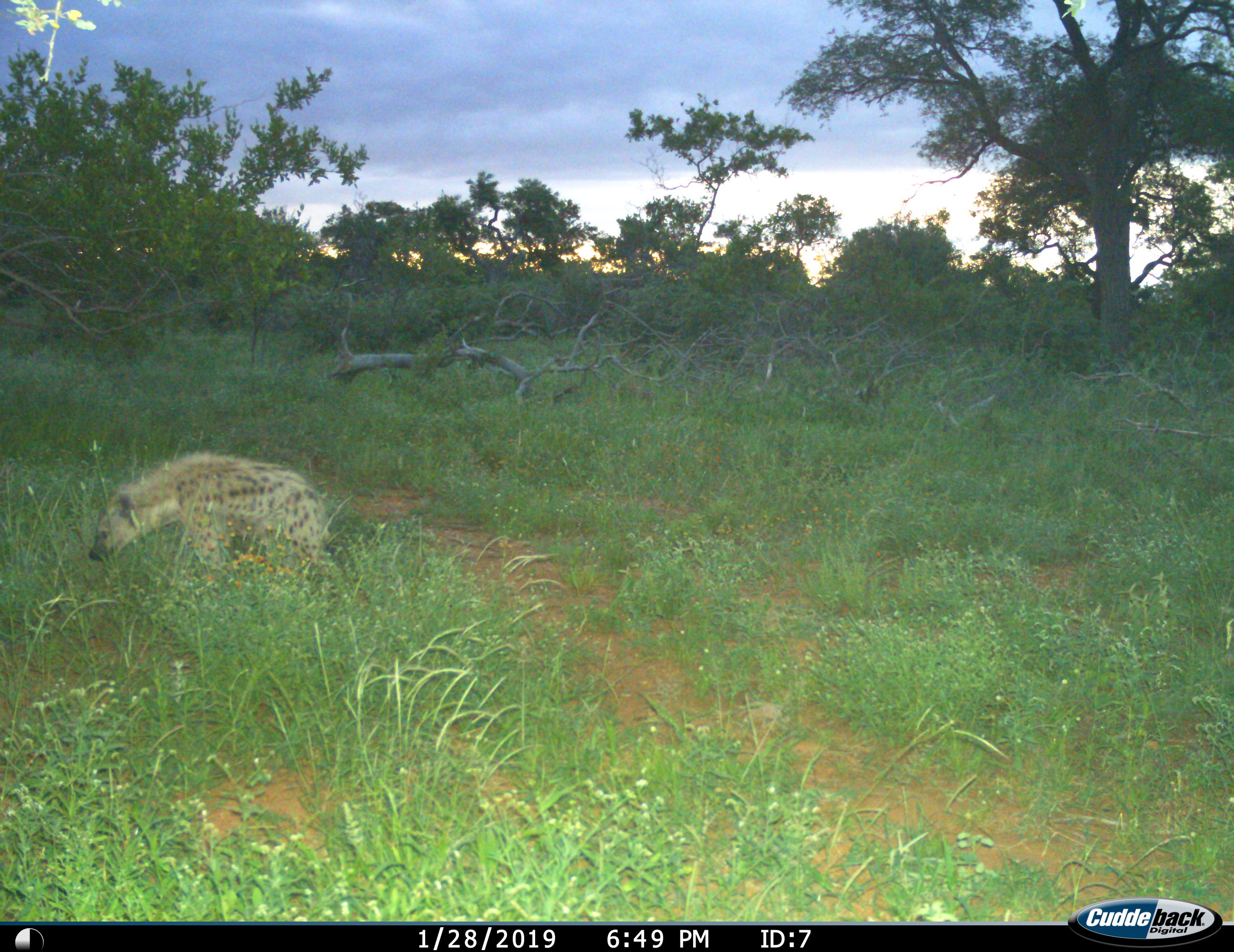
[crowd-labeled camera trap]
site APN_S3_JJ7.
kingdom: Animalia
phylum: Chordata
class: Mammalia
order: Carnivora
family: Hyaenidae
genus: Crocuta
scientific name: Crocuta crocuta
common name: spotted hyena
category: hyenaspotted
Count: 1.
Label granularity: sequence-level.